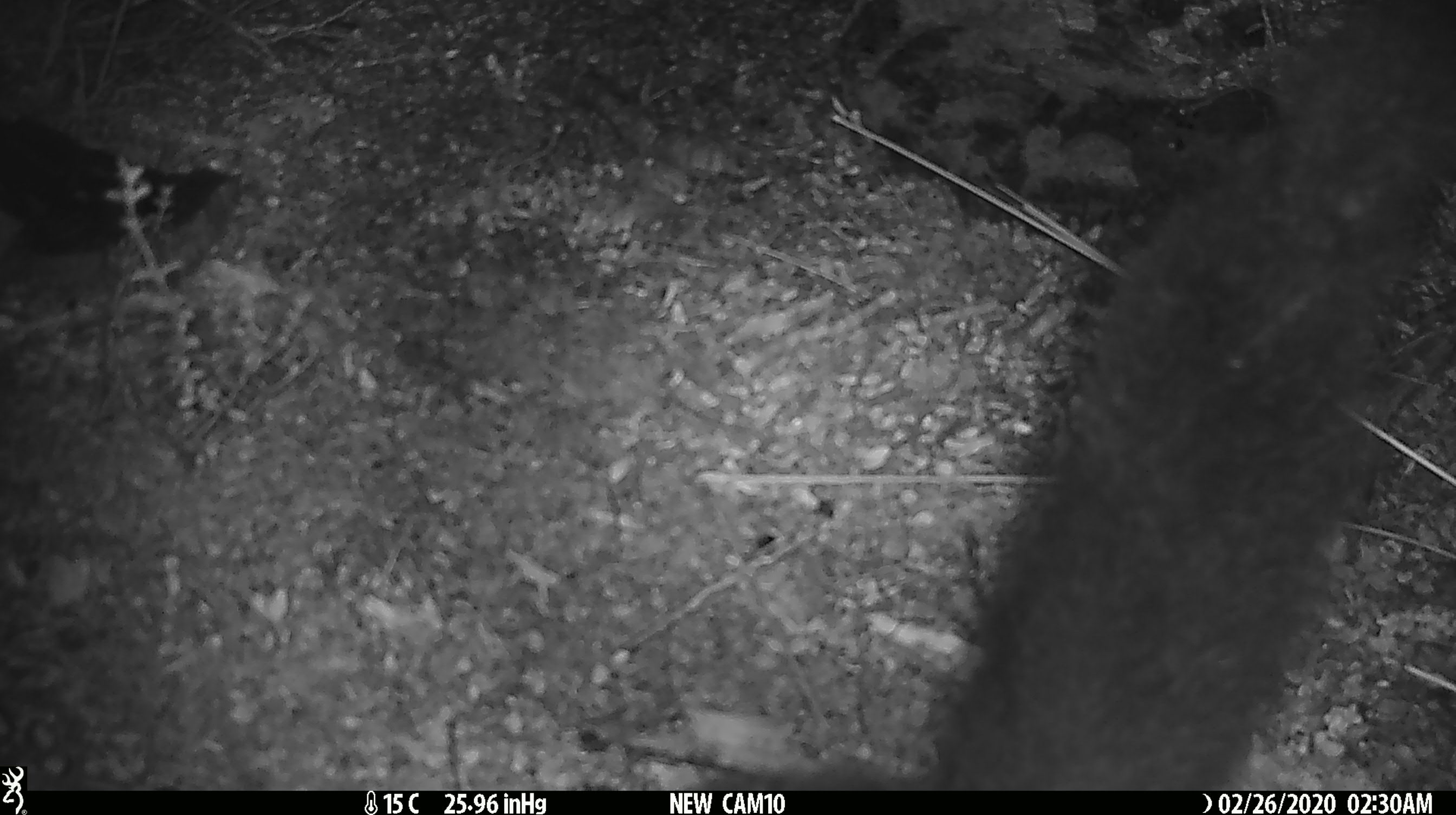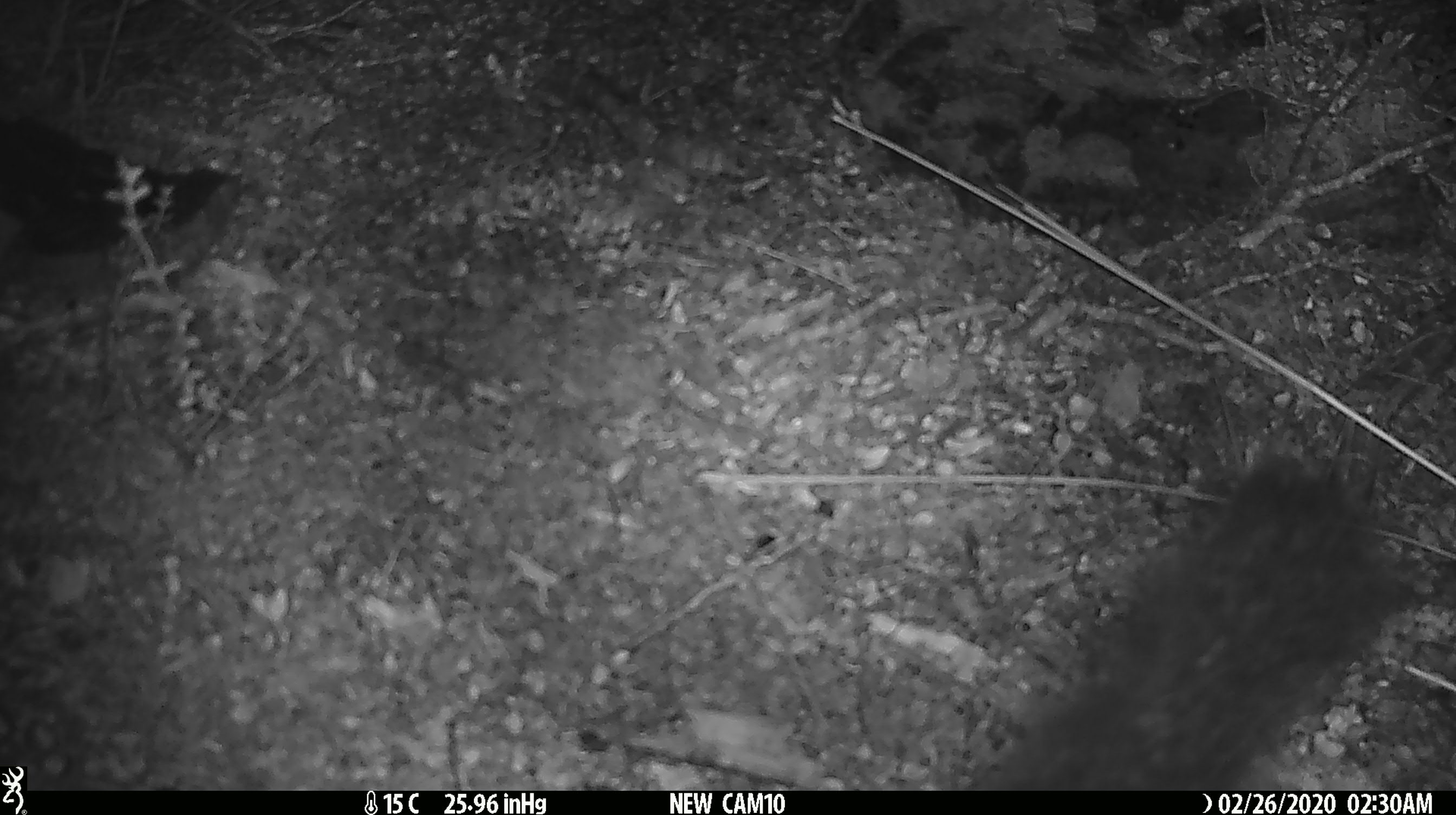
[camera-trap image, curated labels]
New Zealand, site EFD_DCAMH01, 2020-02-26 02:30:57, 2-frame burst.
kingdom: Animalia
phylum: Chordata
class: Mammalia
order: Diprotodontia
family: Phalangeridae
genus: Trichosurus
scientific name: Trichosurus vulpecula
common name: common brushtail possum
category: possum